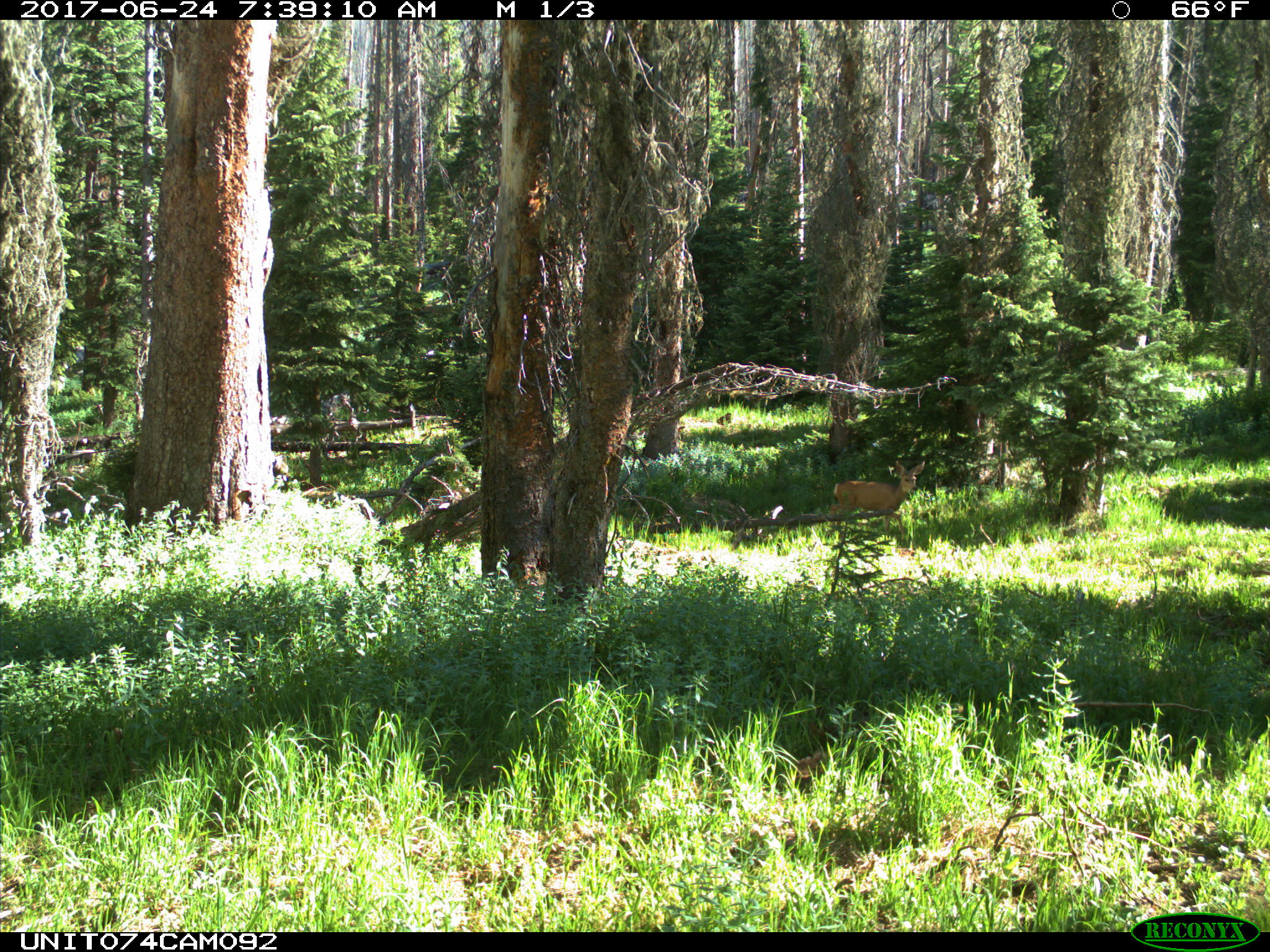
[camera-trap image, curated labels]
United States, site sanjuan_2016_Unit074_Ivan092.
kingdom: Animalia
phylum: Chordata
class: Mammalia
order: Artiodactyla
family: Cervidae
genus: Odocoileus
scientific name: Odocoileus hemionus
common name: mule deer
Odocoileus hemionus (mule deer).